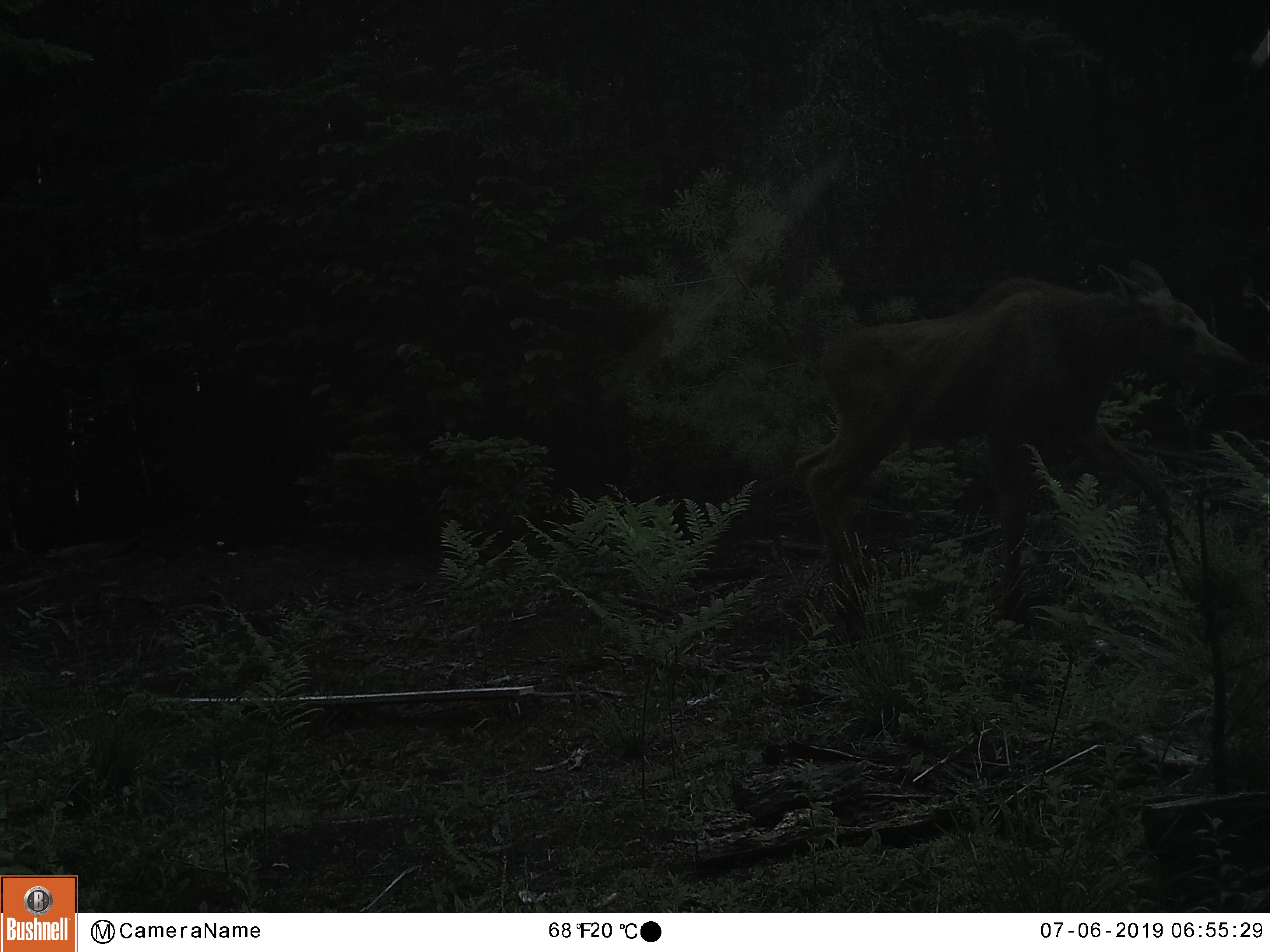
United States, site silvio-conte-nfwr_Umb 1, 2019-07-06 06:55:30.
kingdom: Animalia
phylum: Chordata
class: Mammalia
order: Artiodactyla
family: Cervidae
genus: Alces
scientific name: Alces alces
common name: moose